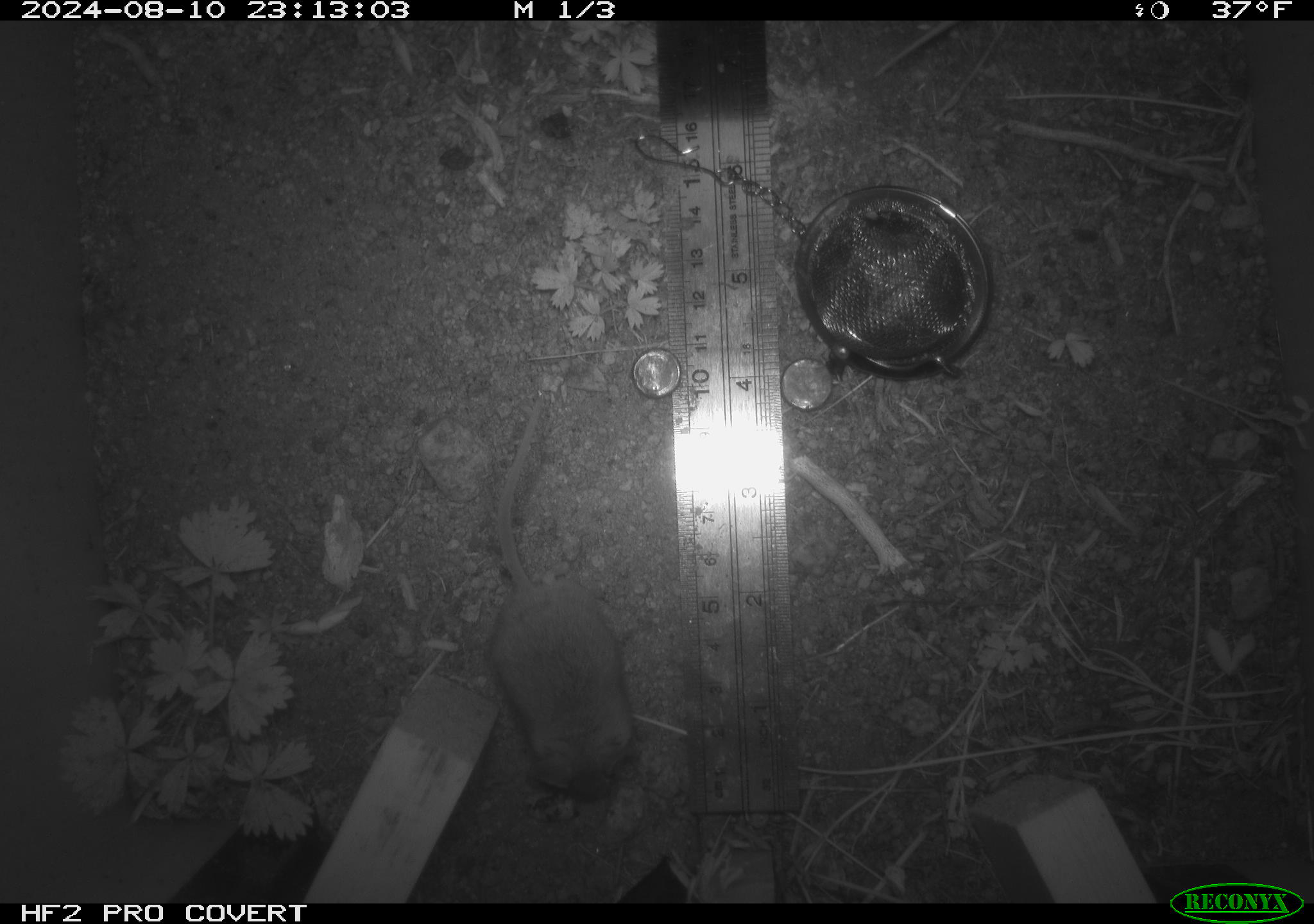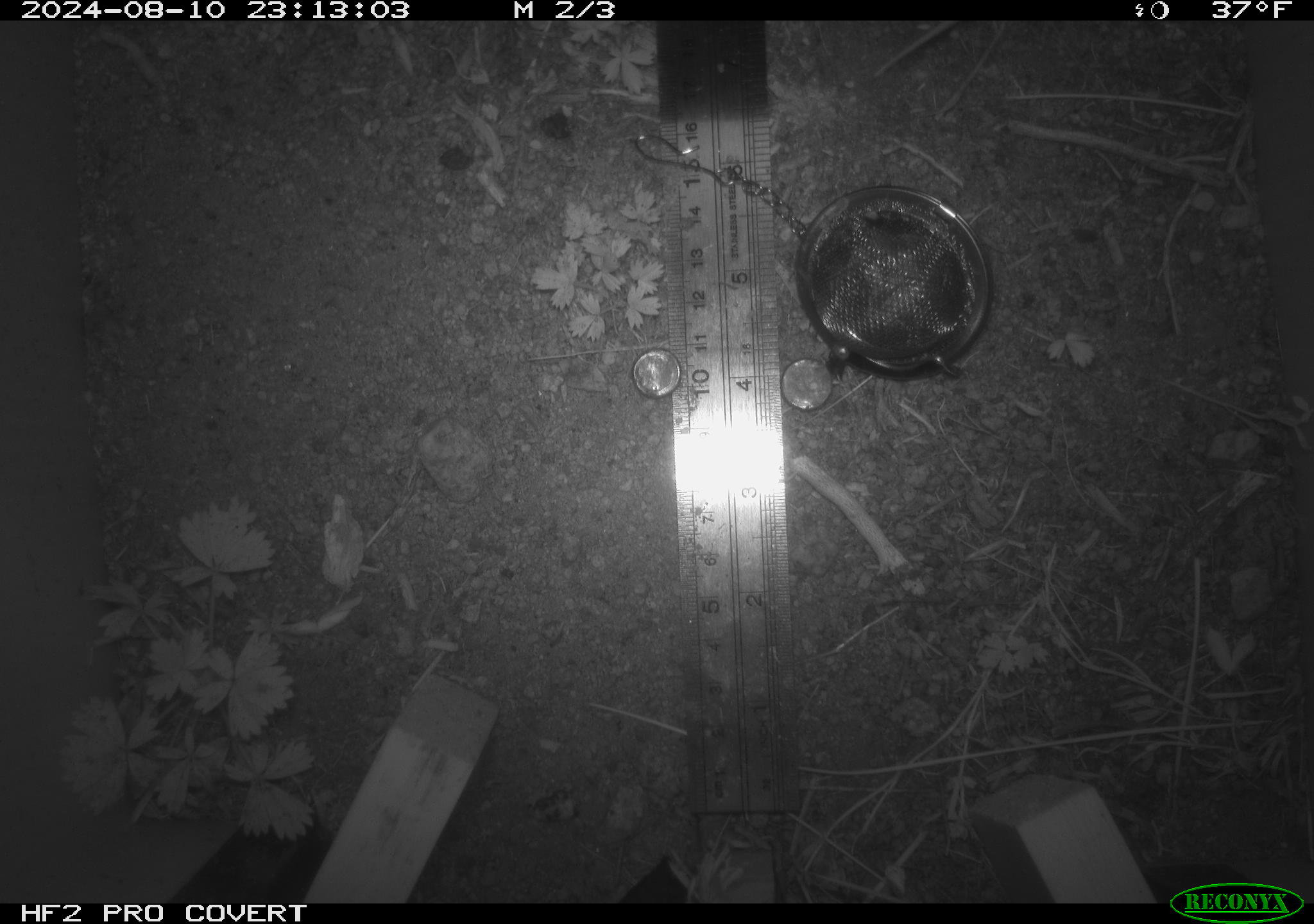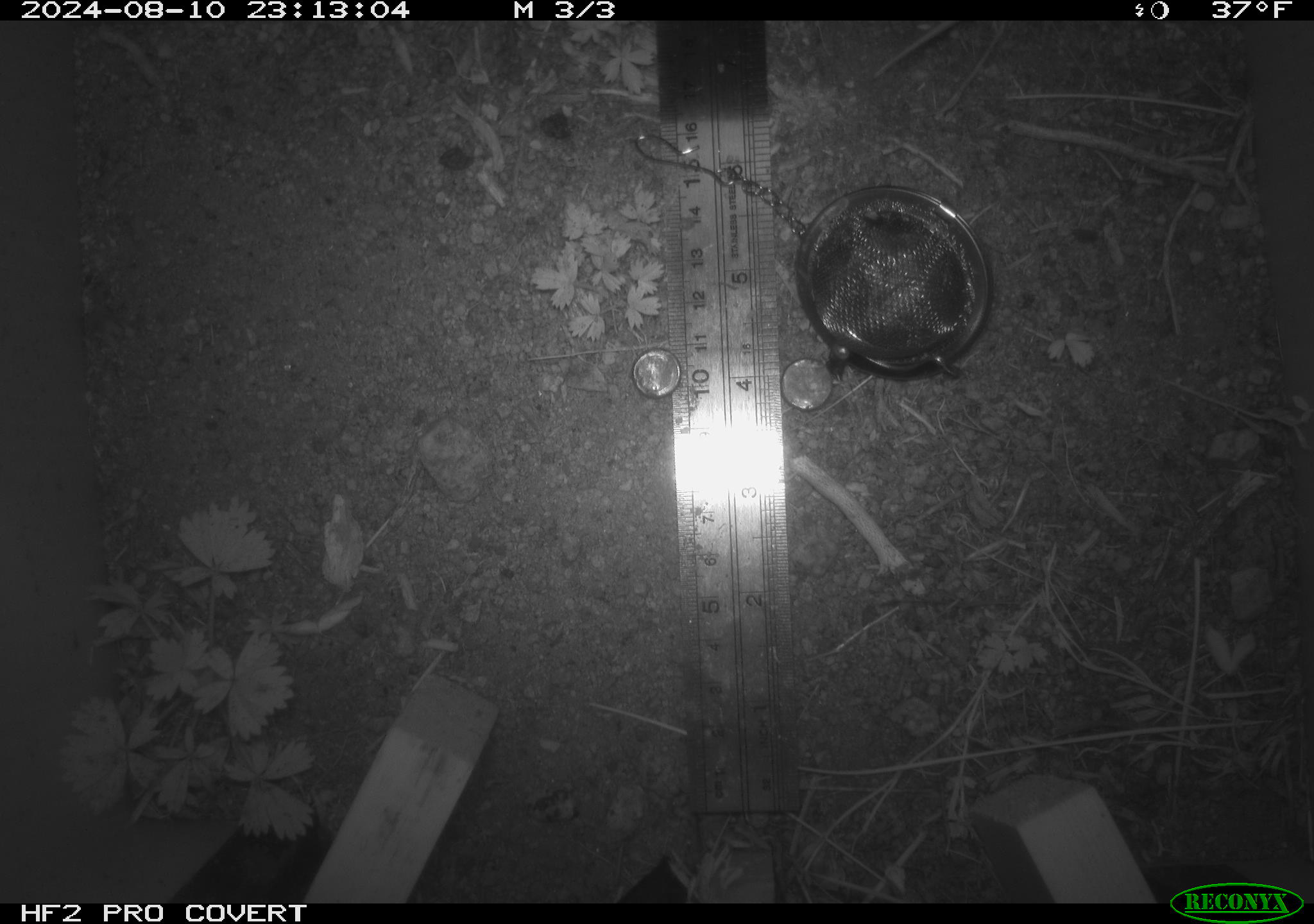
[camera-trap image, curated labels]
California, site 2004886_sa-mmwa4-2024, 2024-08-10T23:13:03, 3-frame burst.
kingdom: Animalia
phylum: Chordata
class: Mammalia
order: Rodentia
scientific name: Rodentia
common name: mouse species